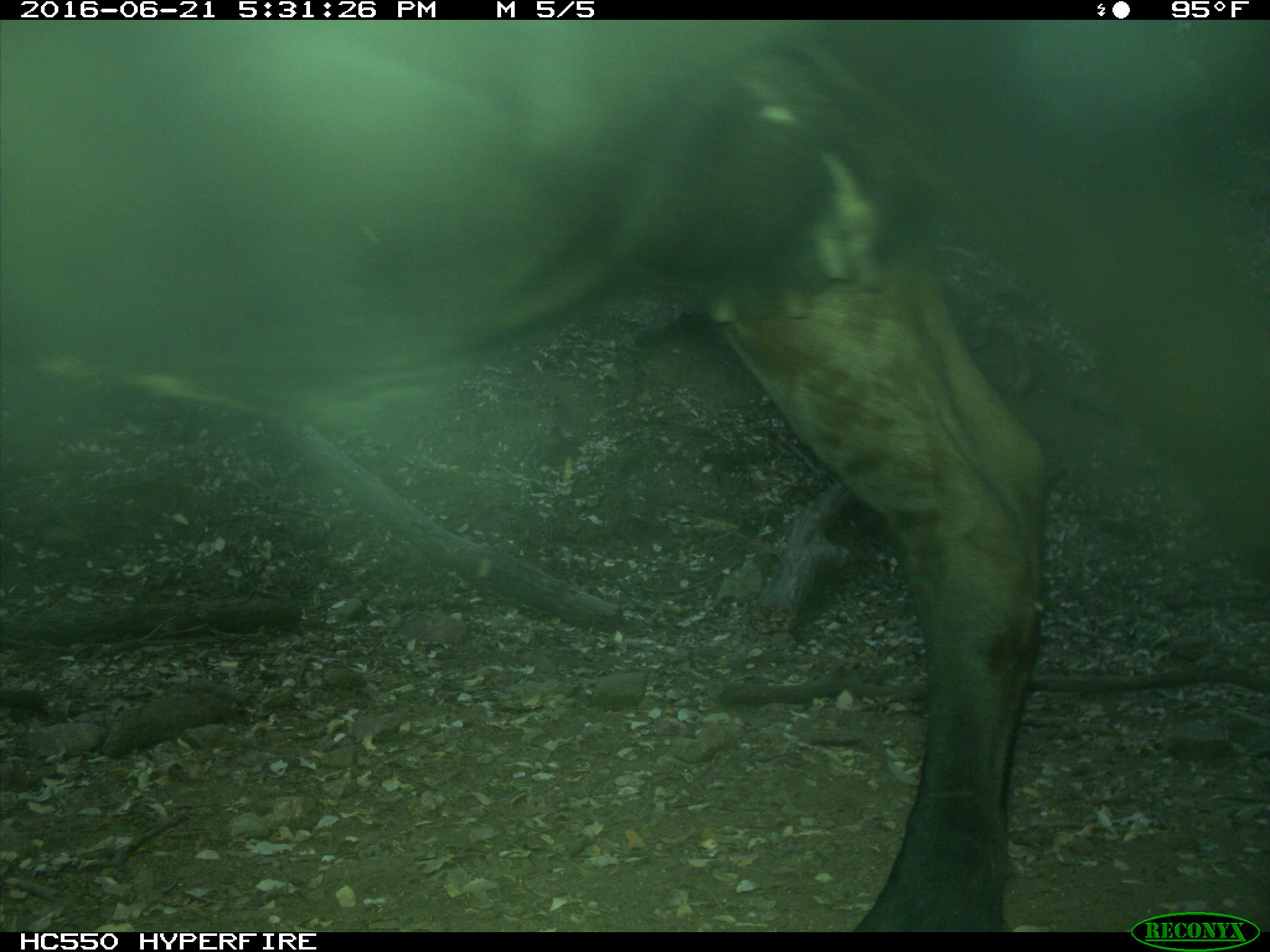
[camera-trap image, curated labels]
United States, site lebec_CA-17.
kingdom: Animalia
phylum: Chordata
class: Mammalia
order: Artiodactyla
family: Bovidae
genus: Bos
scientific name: Bos taurus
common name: domestic cow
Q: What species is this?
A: Bos taurus (domestic cow).